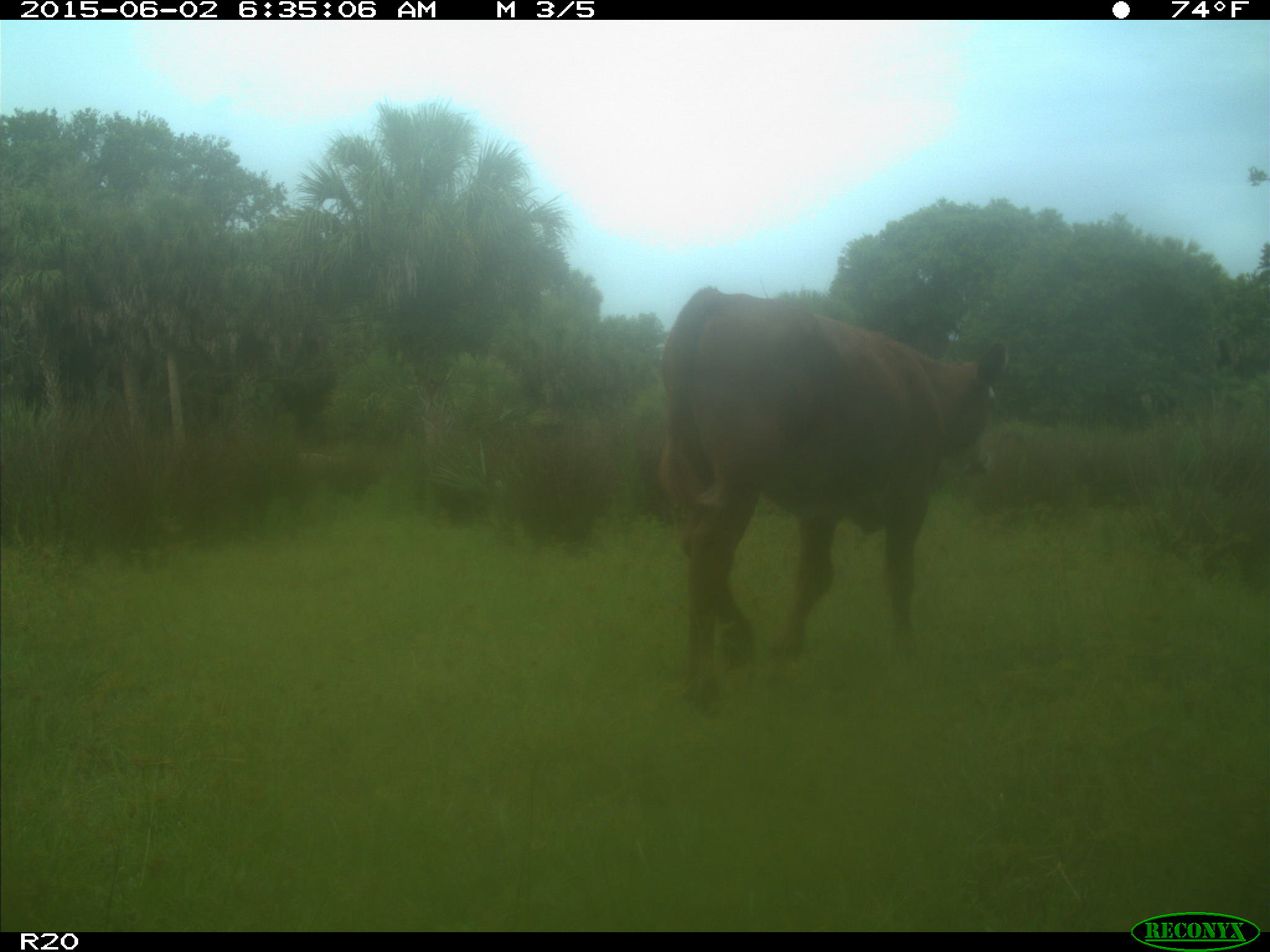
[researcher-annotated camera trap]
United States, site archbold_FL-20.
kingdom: Animalia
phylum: Chordata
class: Mammalia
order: Artiodactyla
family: Bovidae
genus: Bos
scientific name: Bos taurus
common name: domestic cow